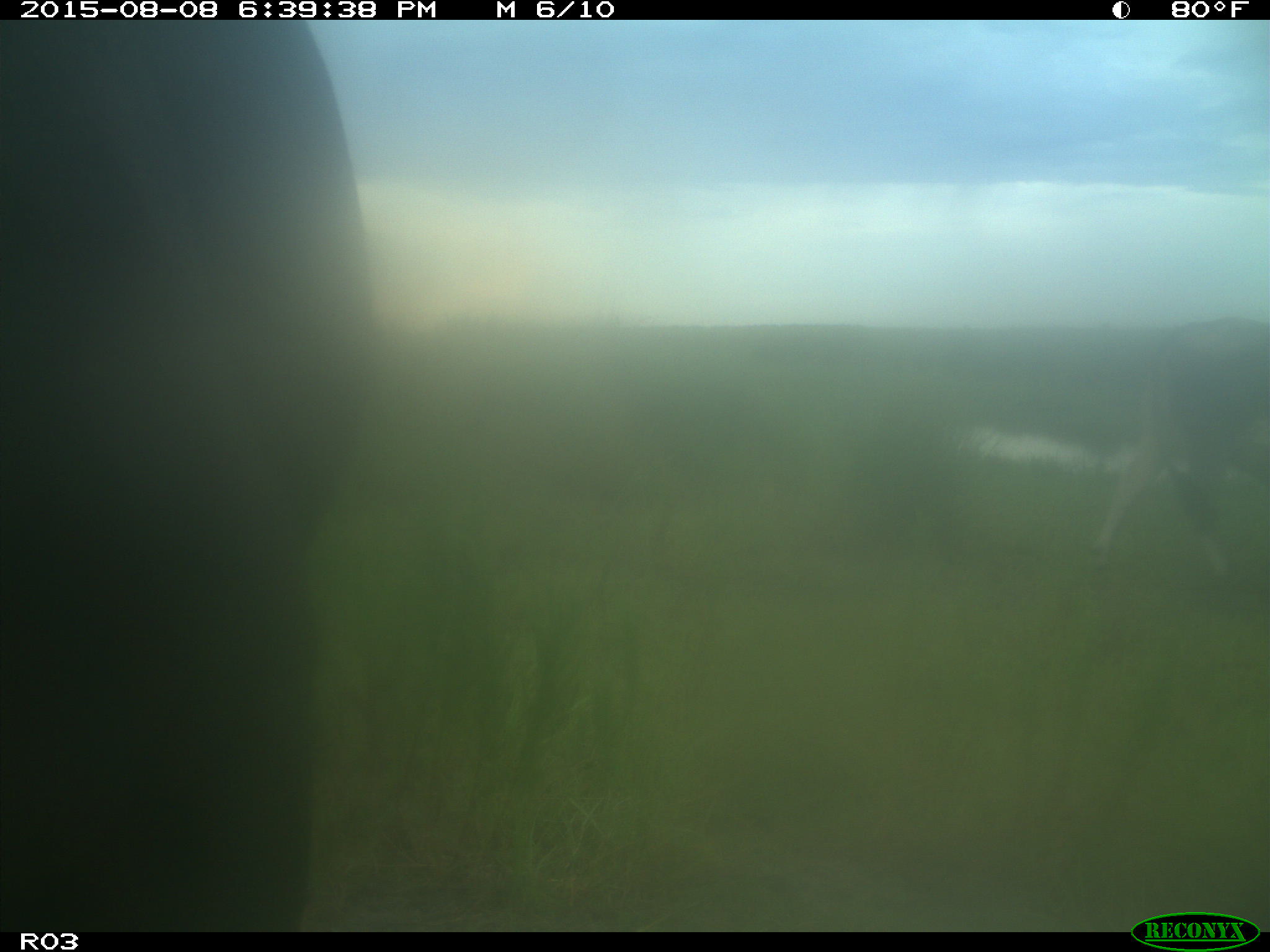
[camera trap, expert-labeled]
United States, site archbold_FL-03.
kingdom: Animalia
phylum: Chordata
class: Mammalia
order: Artiodactyla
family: Bovidae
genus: Bos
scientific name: Bos taurus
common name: domestic cow